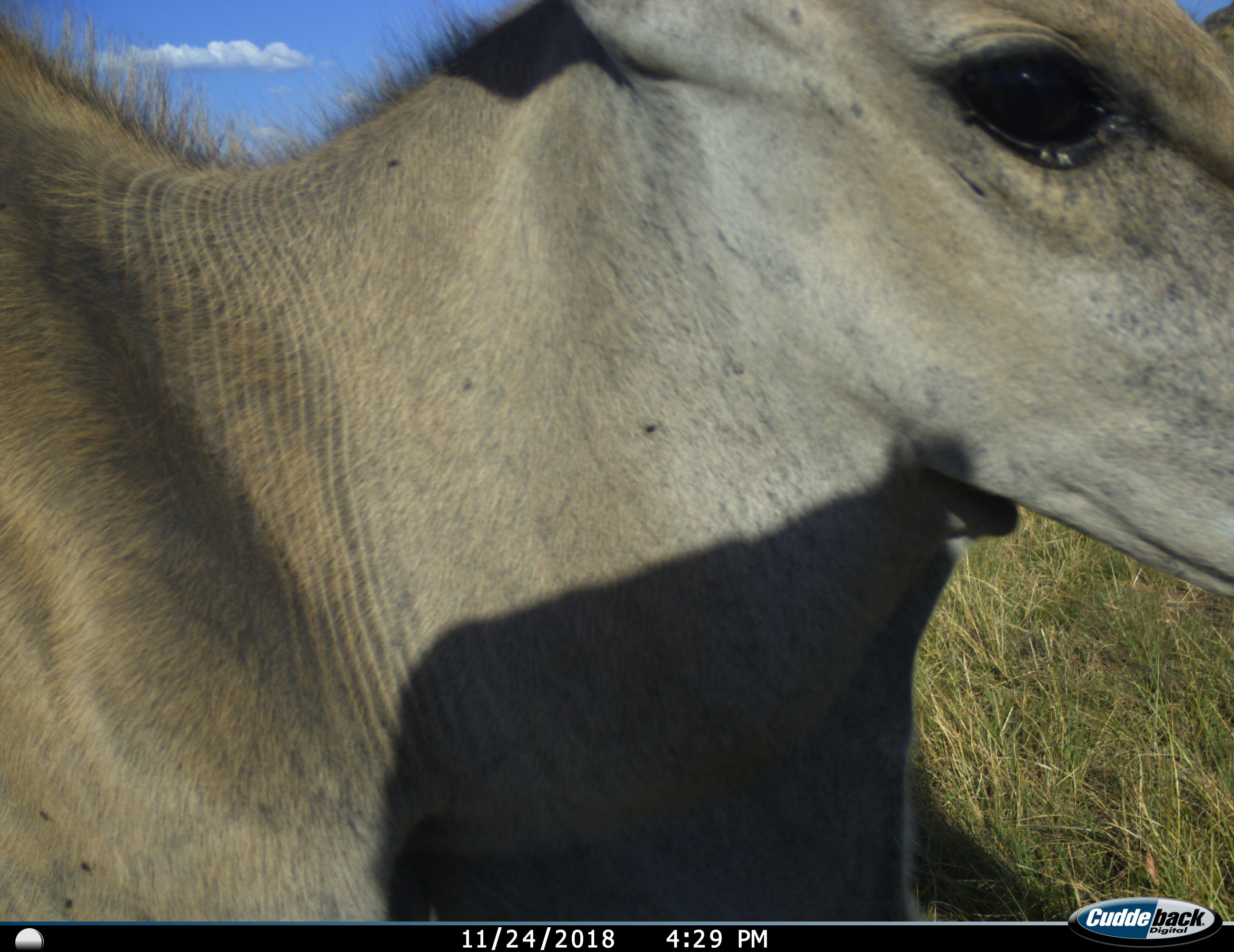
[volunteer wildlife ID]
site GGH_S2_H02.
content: unidentified animal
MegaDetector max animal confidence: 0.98